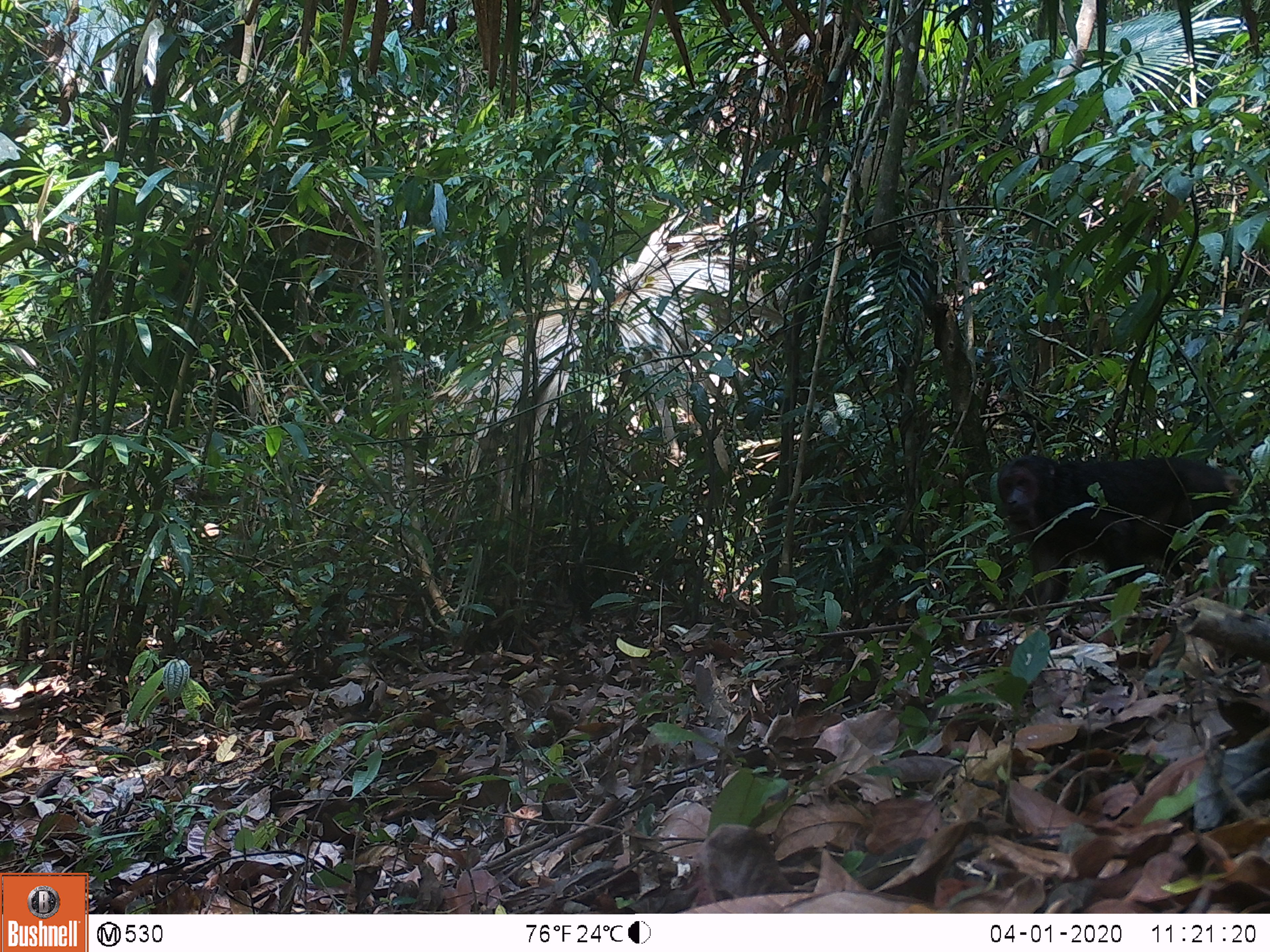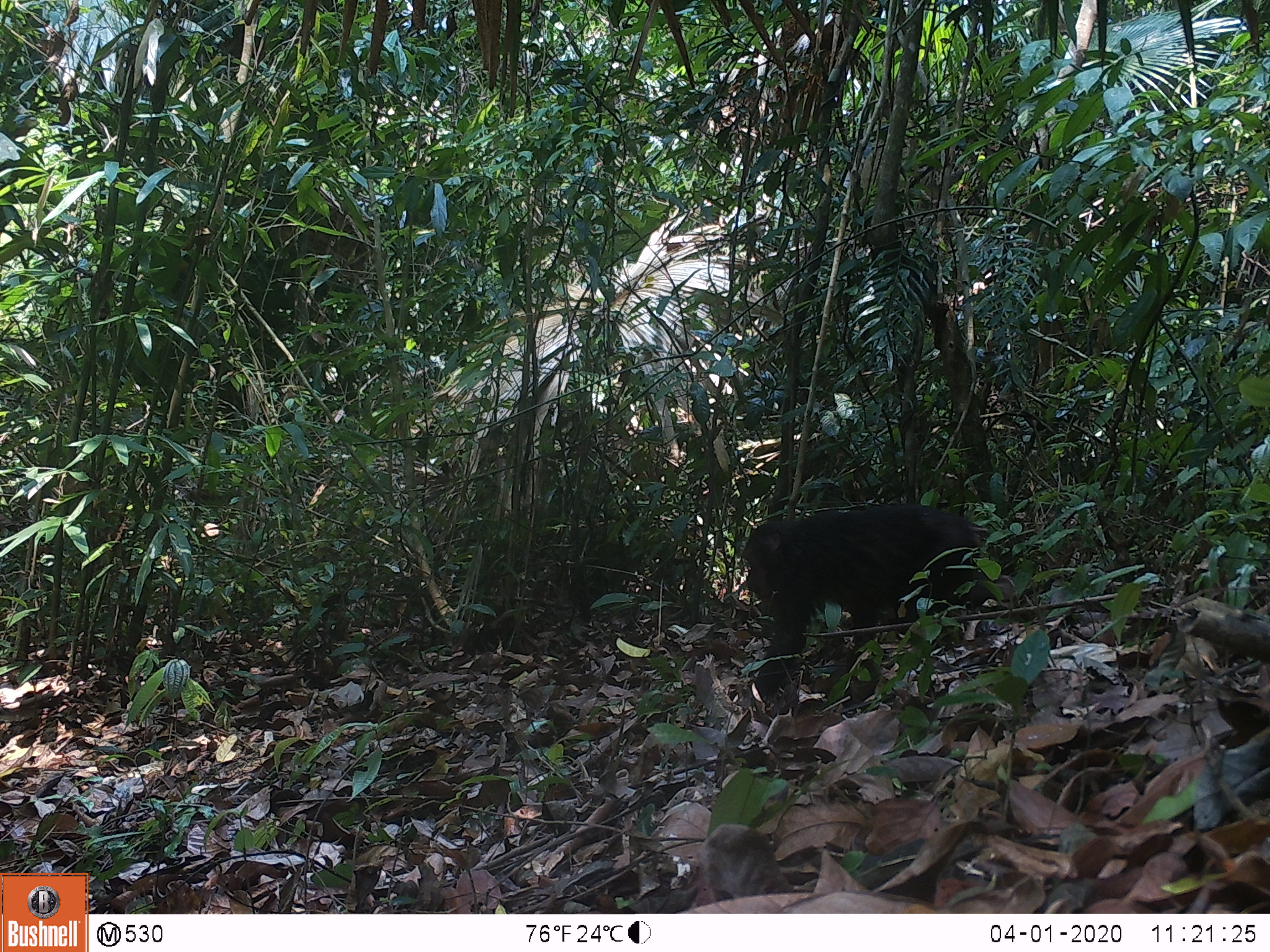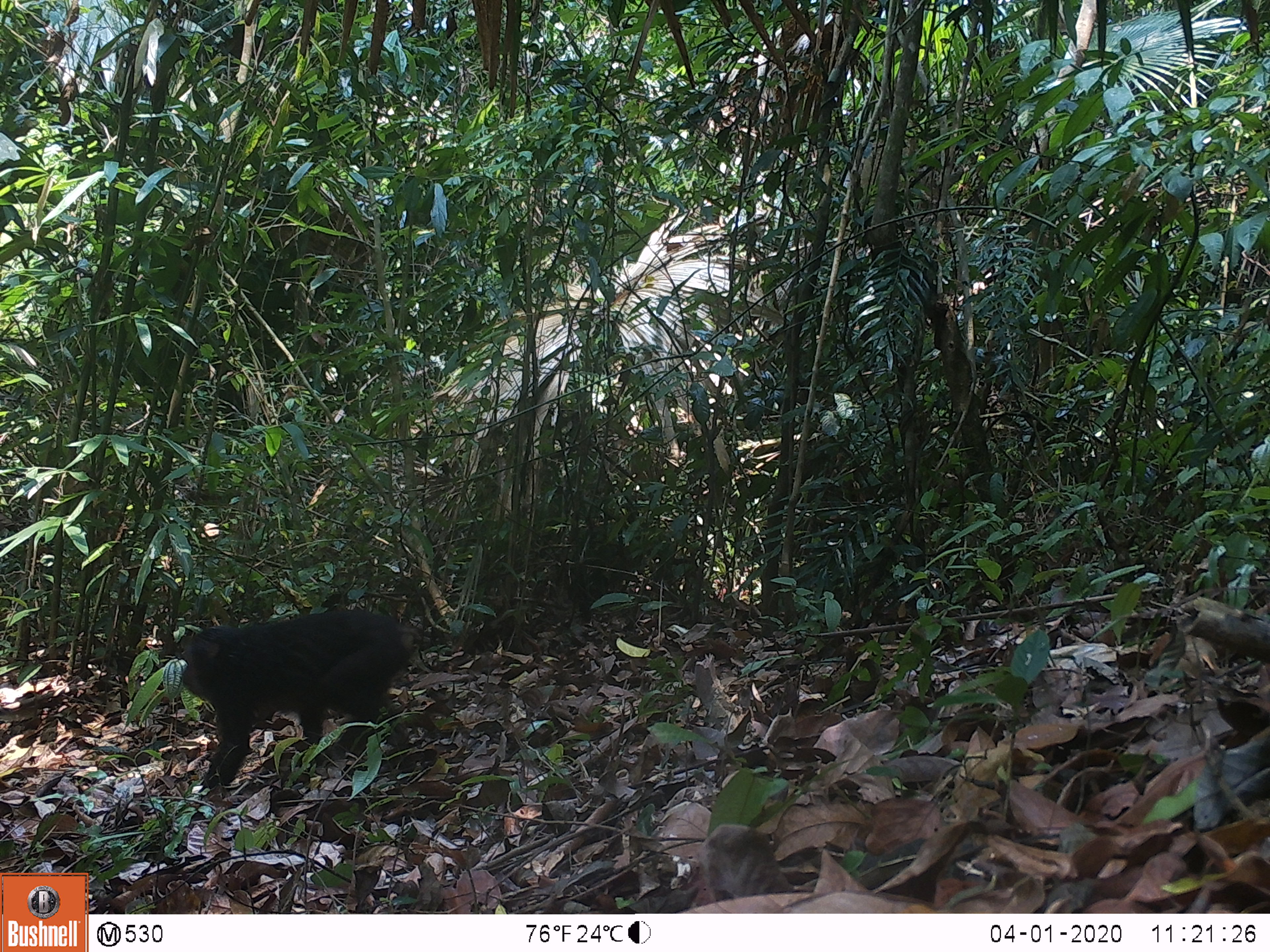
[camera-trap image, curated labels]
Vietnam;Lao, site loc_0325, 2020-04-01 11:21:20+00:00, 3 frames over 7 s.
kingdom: Animalia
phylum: Chordata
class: Mammalia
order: Primates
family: Cercopithecidae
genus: Macaca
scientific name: Macaca arctoides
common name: stump-tailed macaque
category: stump tailed macaque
Stump tailed macaque (stump-tailed macaque) (Macaca arctoides). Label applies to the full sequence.